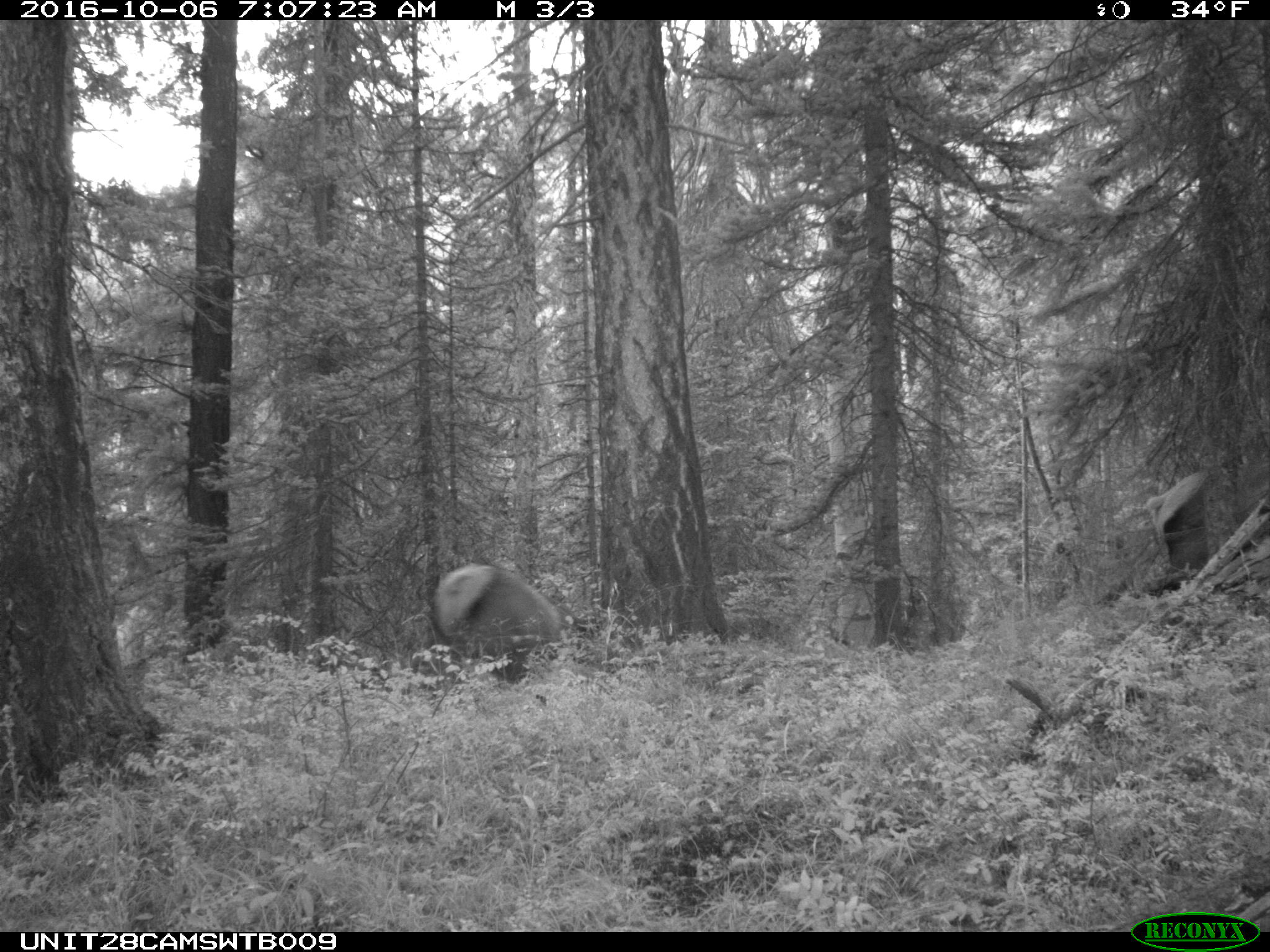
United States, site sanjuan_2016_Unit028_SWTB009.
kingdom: Animalia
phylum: Chordata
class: Mammalia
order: Artiodactyla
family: Cervidae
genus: Cervus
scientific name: Cervus elaphus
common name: red deer